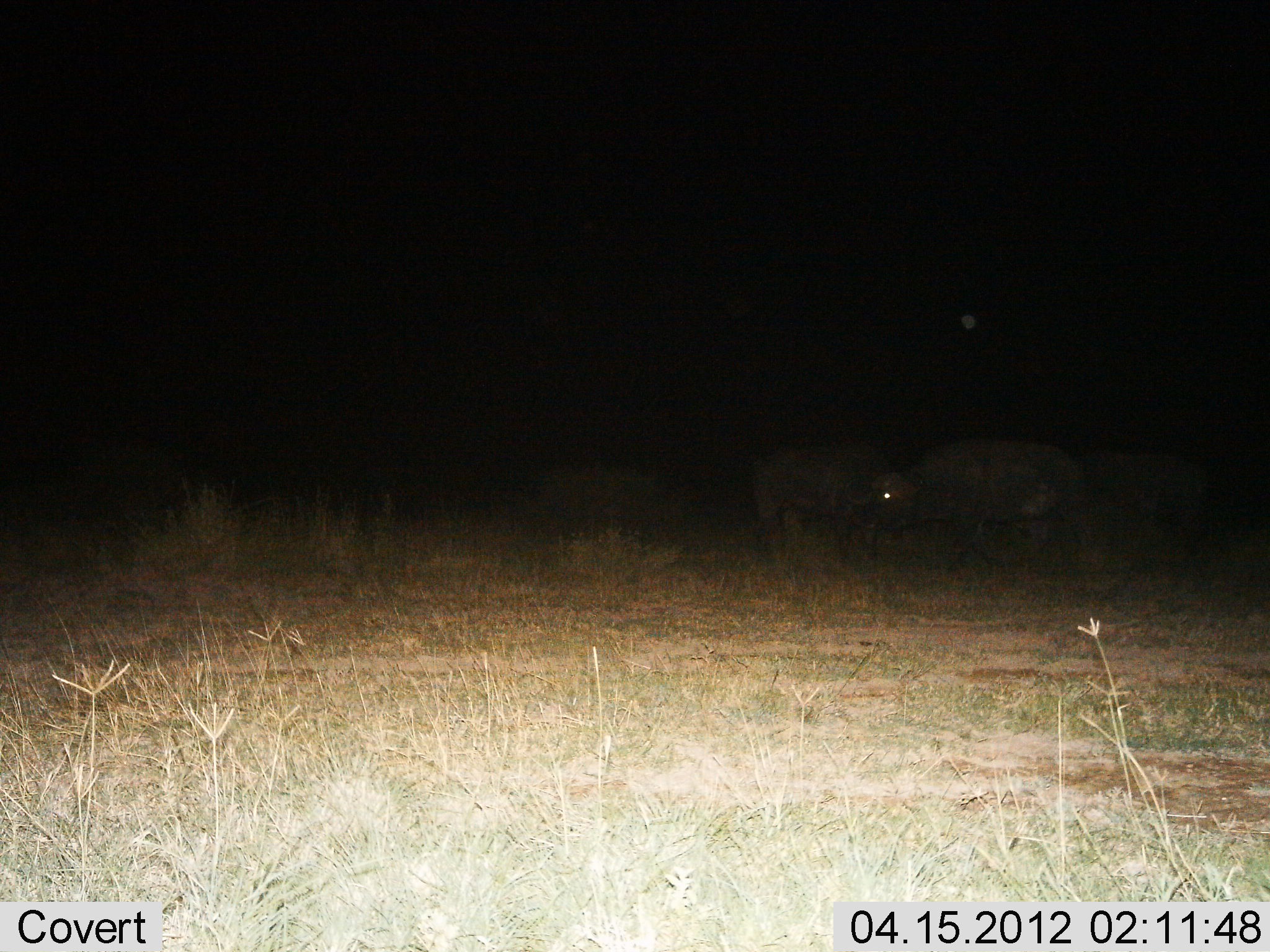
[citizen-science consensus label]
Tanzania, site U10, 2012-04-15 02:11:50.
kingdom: Animalia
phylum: Chordata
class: Mammalia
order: Artiodactyla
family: Bovidae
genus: Syncerus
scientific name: Syncerus caffer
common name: cape buffalo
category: buffalo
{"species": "buffalo (cape buffalo) (Syncerus caffer)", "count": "3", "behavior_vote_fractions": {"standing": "83%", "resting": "11%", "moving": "33%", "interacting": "0%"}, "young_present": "0%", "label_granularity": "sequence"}